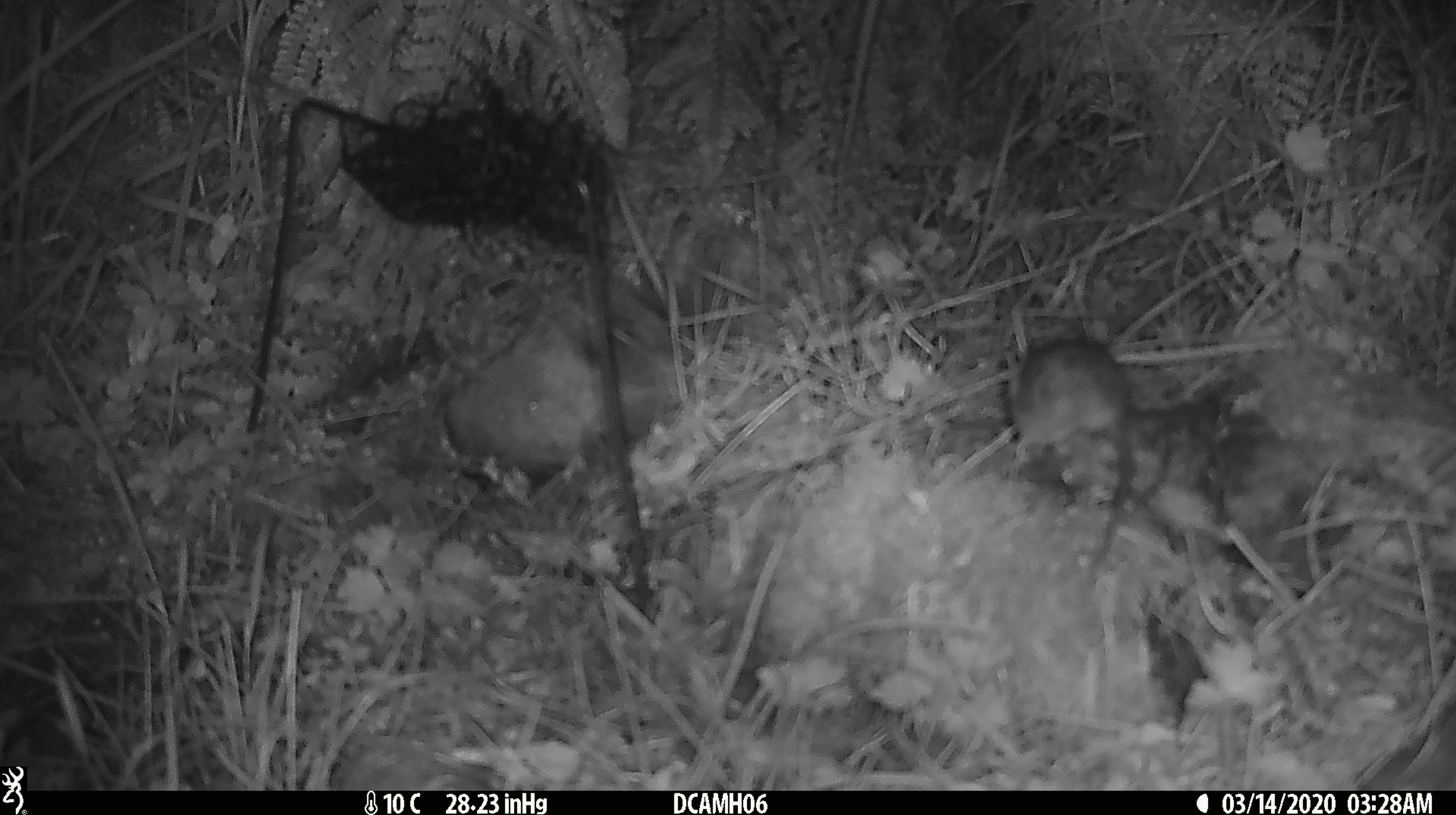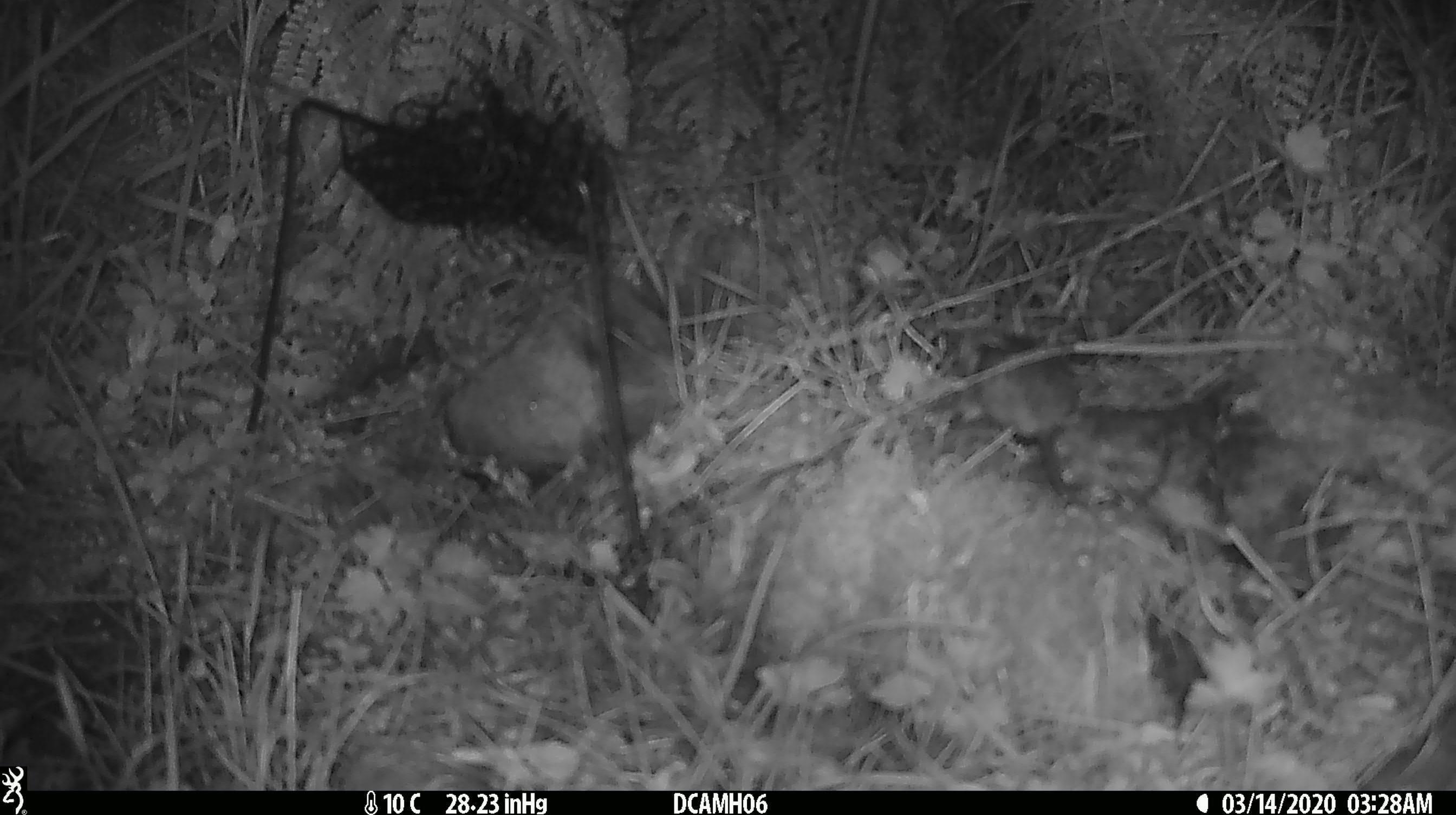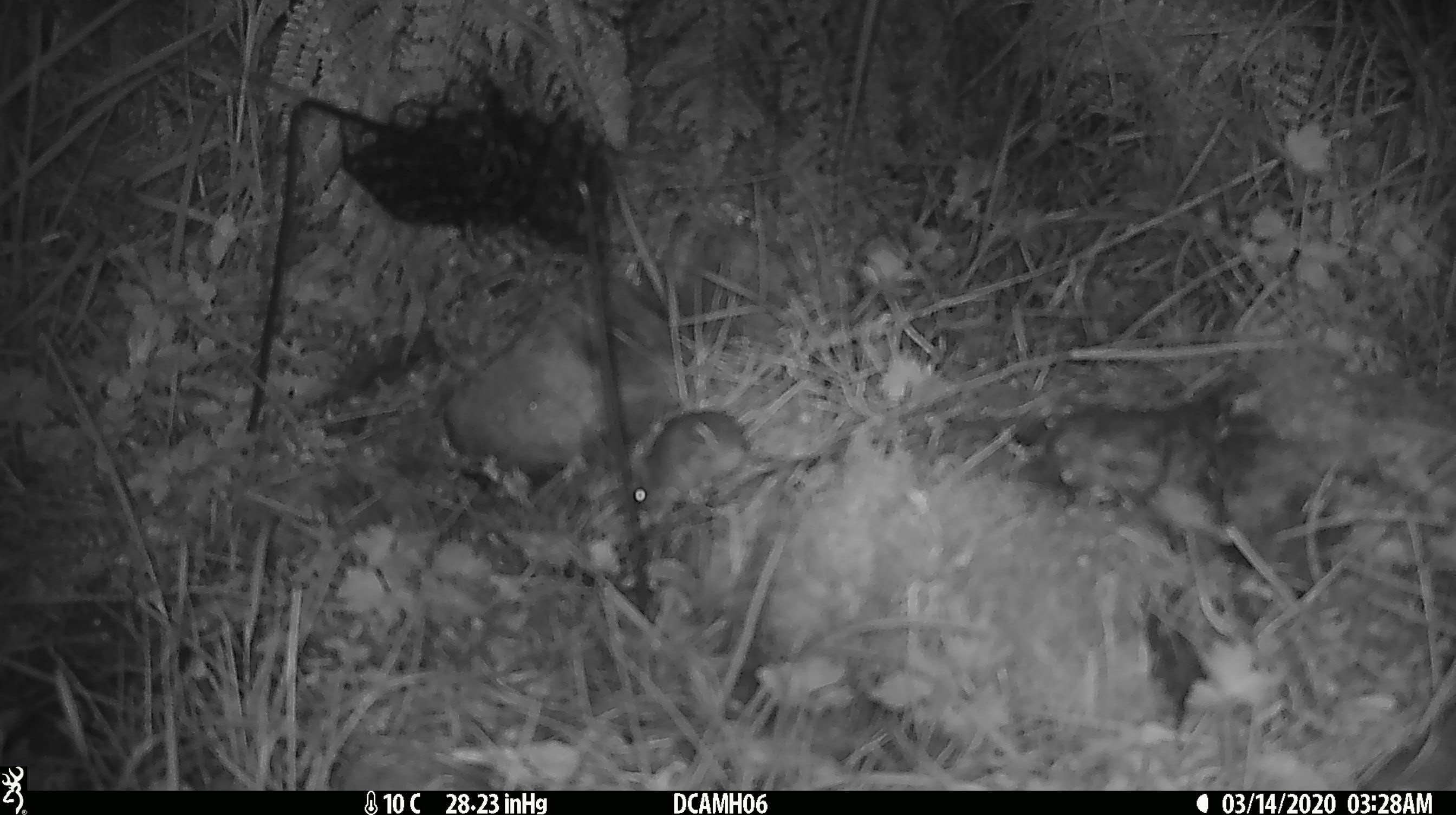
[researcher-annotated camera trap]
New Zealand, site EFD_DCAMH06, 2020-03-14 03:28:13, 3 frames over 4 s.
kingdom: Animalia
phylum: Chordata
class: Mammalia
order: Rodentia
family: Muridae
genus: Mus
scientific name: Mus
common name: mouse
Mouse (Mus).